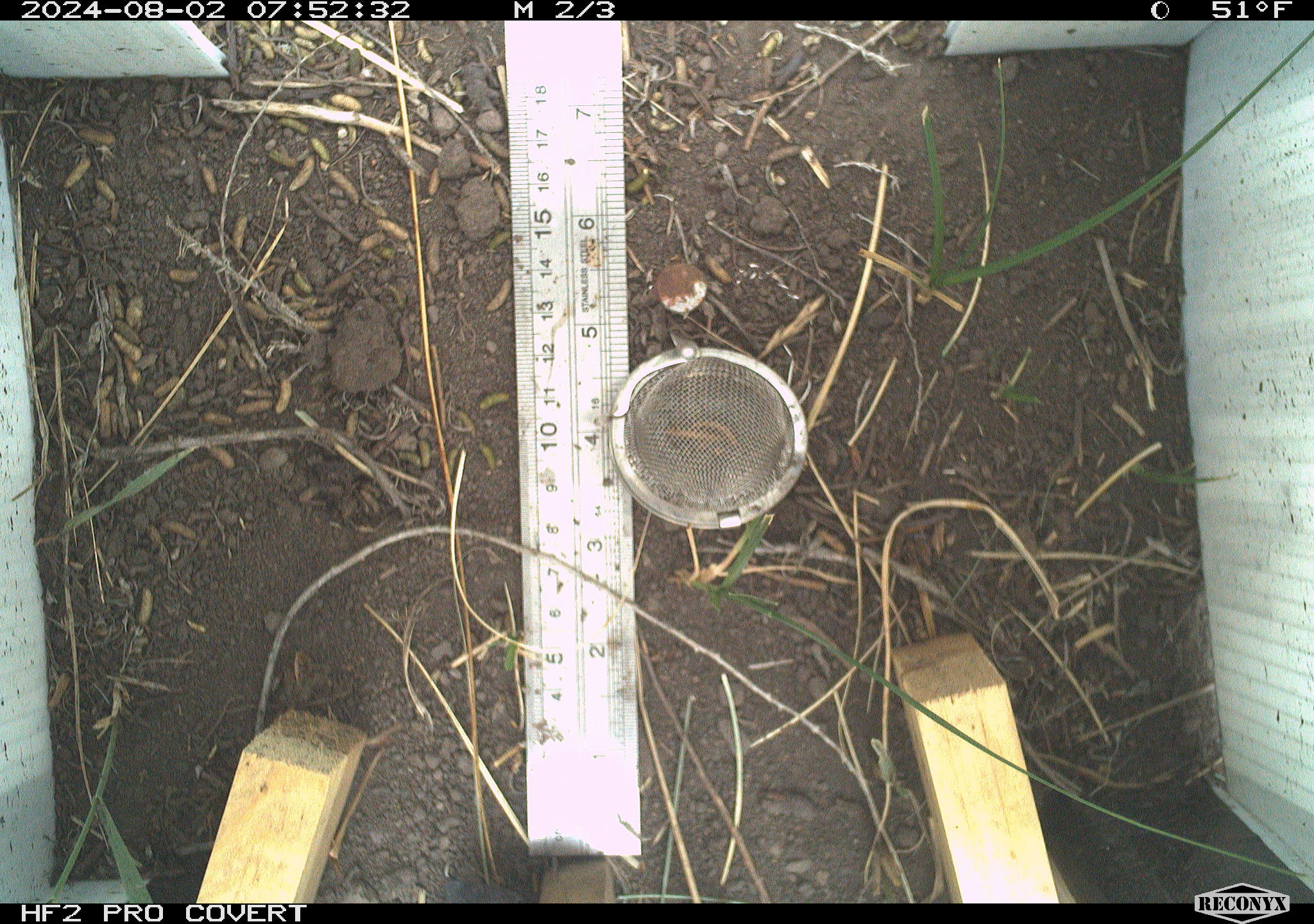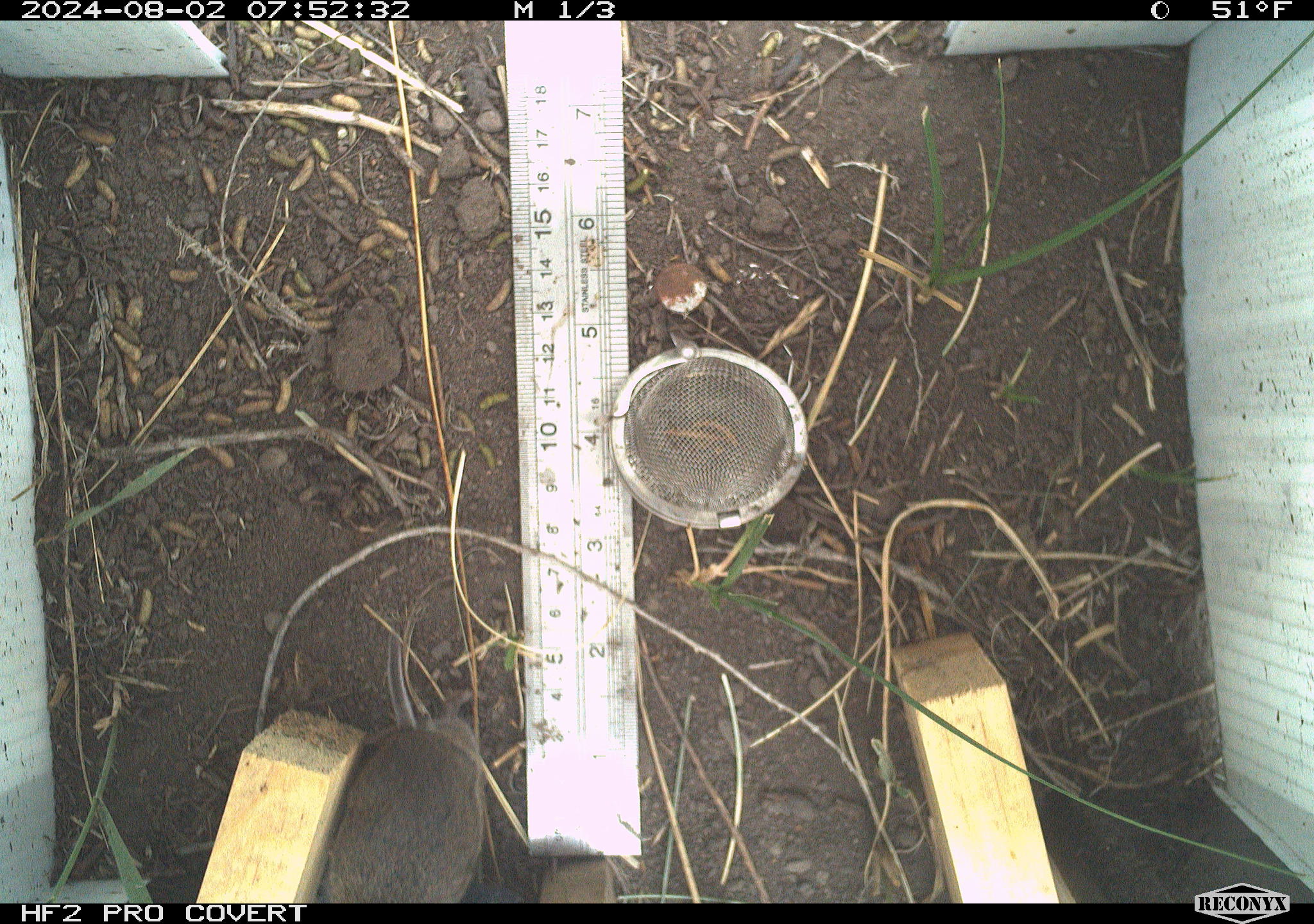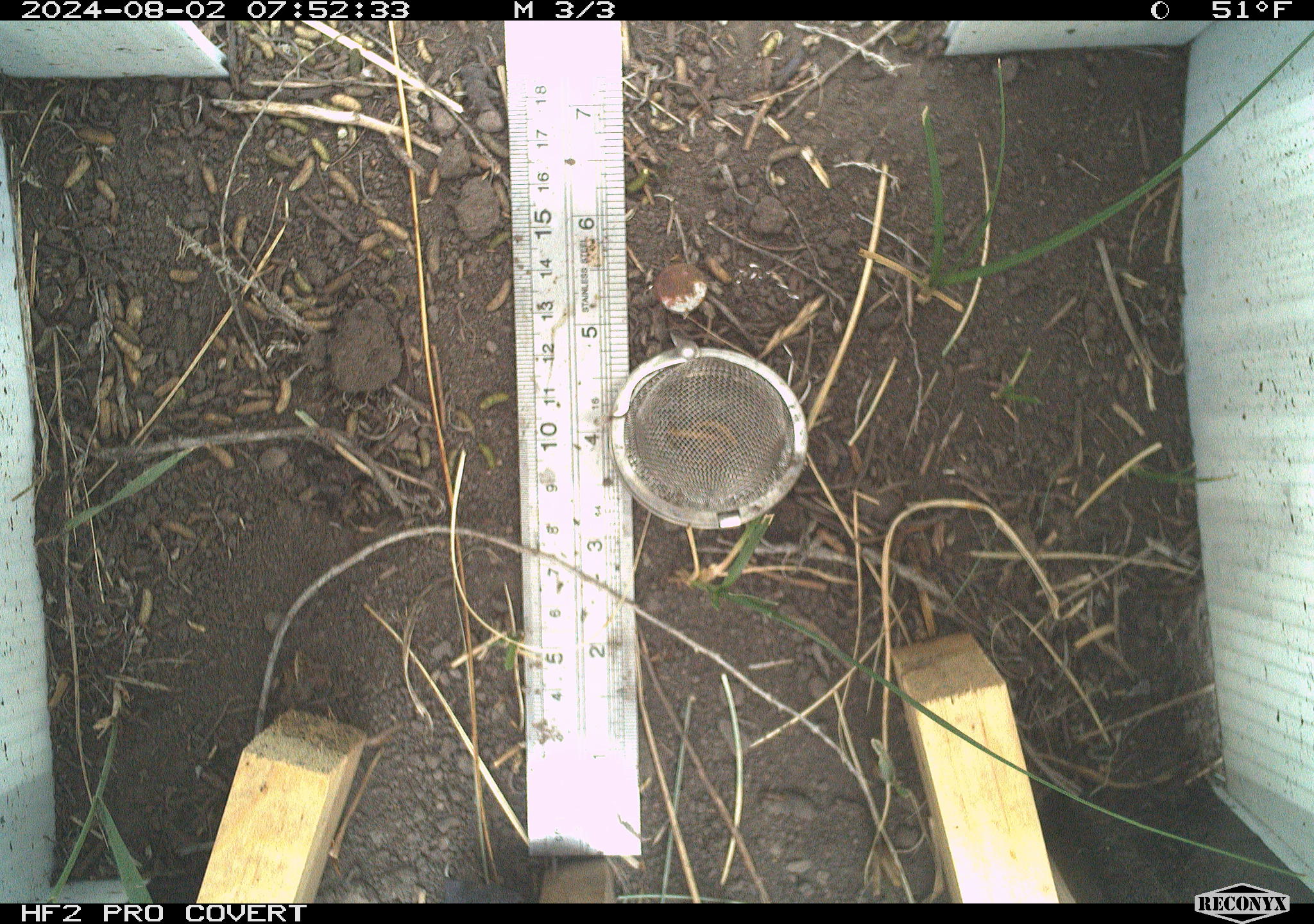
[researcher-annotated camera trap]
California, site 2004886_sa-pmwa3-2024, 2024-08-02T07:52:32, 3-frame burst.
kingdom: Animalia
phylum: Chordata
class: Mammalia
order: Rodentia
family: Cricetidae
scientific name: Arvicolinae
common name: voles, lemmings, and muskrats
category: arvicolinae subfamily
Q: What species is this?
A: Arvicolinae subfamily (voles, lemmings, and muskrats) (Arvicolinae).